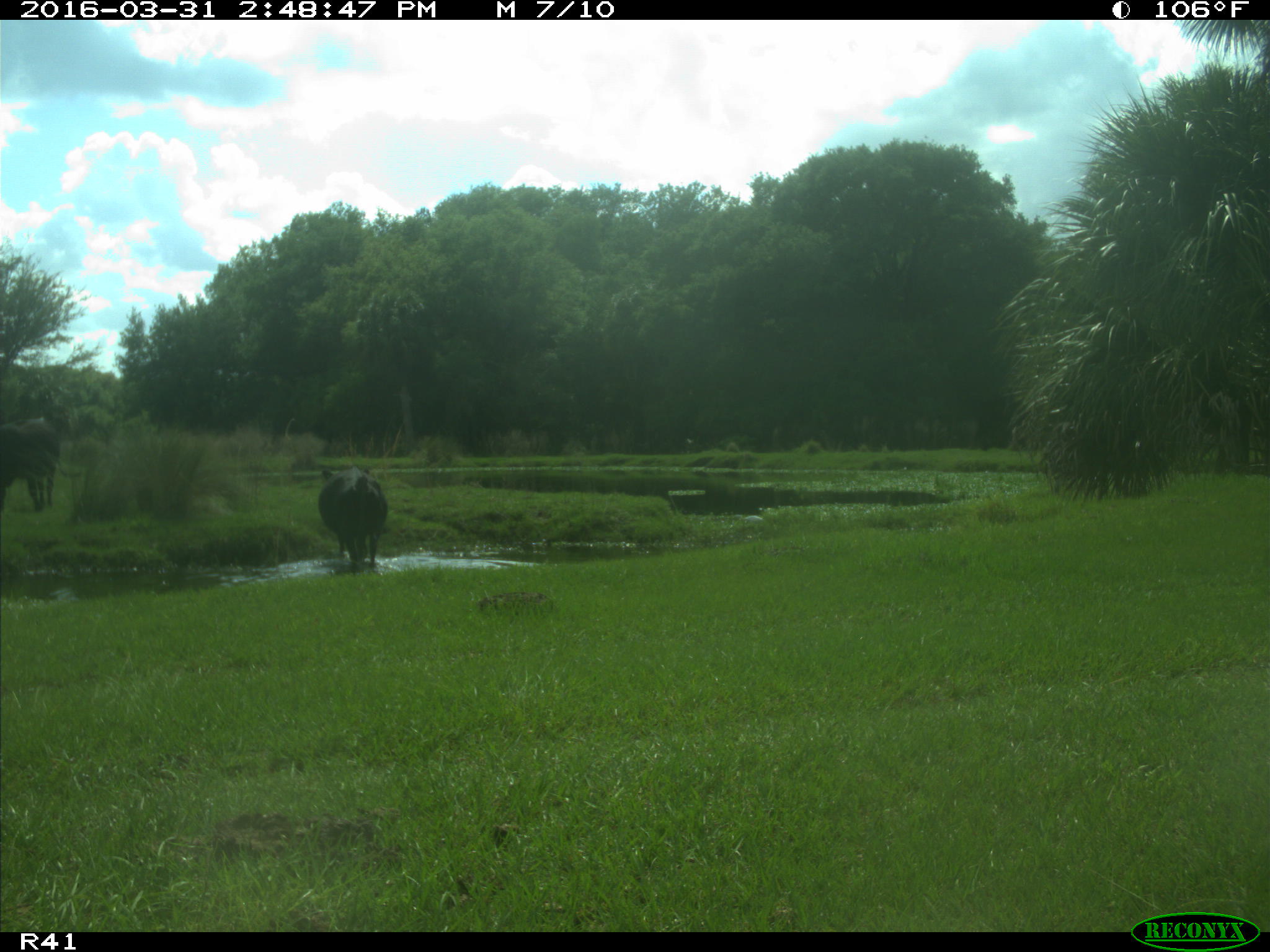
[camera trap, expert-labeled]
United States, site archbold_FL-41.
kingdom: Animalia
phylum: Chordata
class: Mammalia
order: Artiodactyla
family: Bovidae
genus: Bos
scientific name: Bos taurus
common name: domestic cow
Bos taurus (domestic cow).